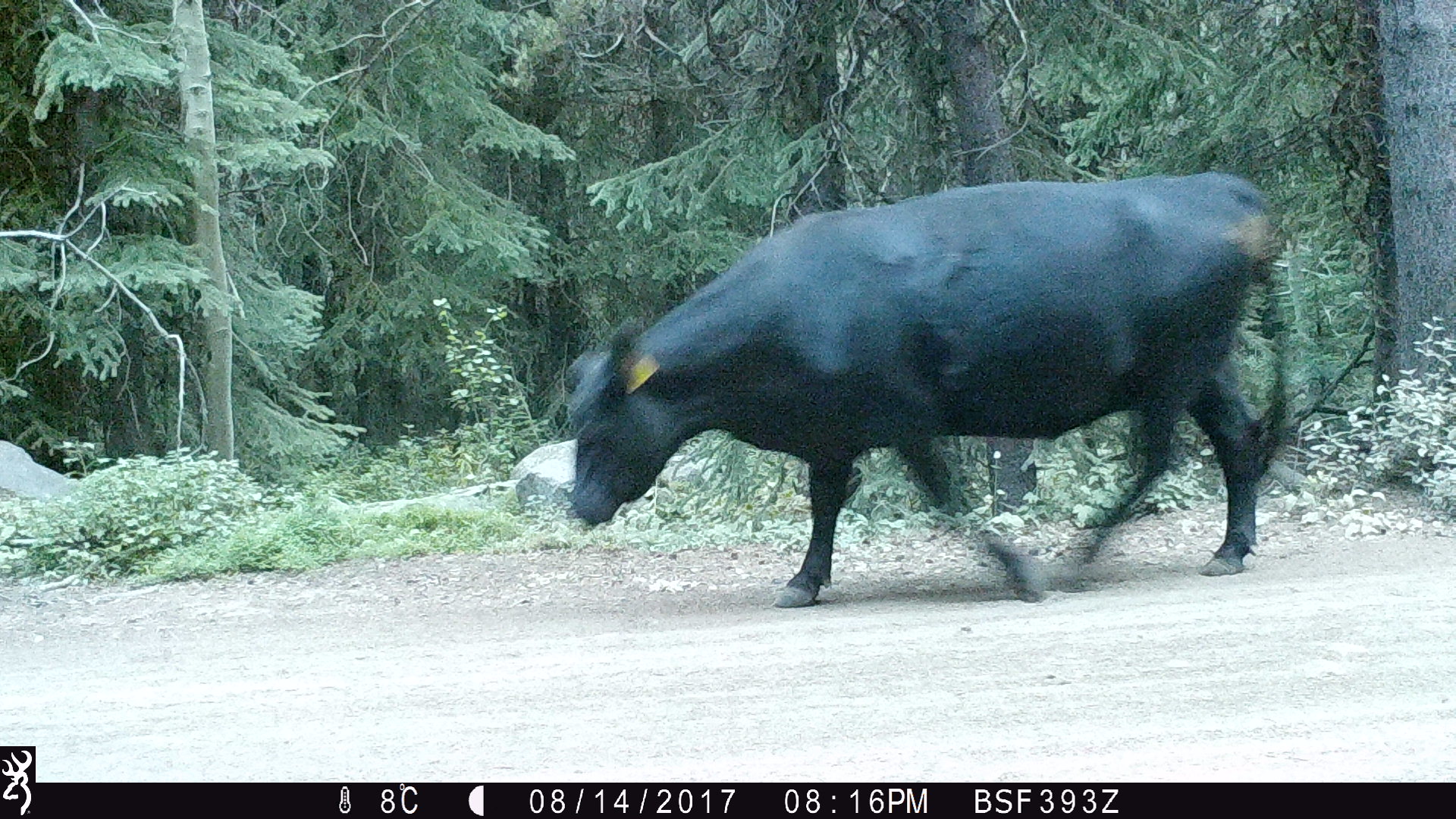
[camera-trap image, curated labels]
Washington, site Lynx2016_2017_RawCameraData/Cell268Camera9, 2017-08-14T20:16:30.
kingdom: Animalia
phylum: Chordata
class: Mammalia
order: Artiodactyla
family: Bovidae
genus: Bos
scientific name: Bos taurus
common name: domestic cattle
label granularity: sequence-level